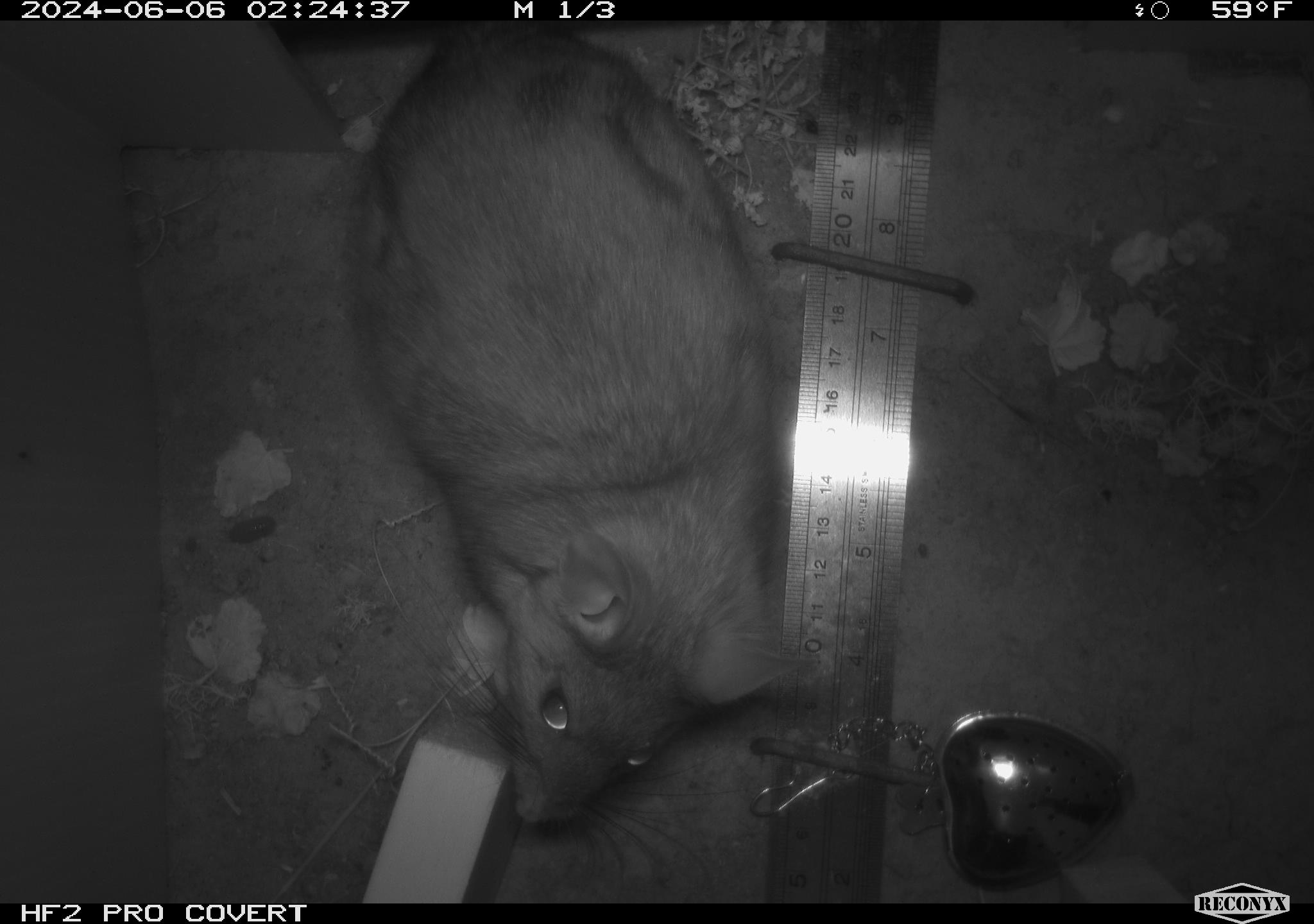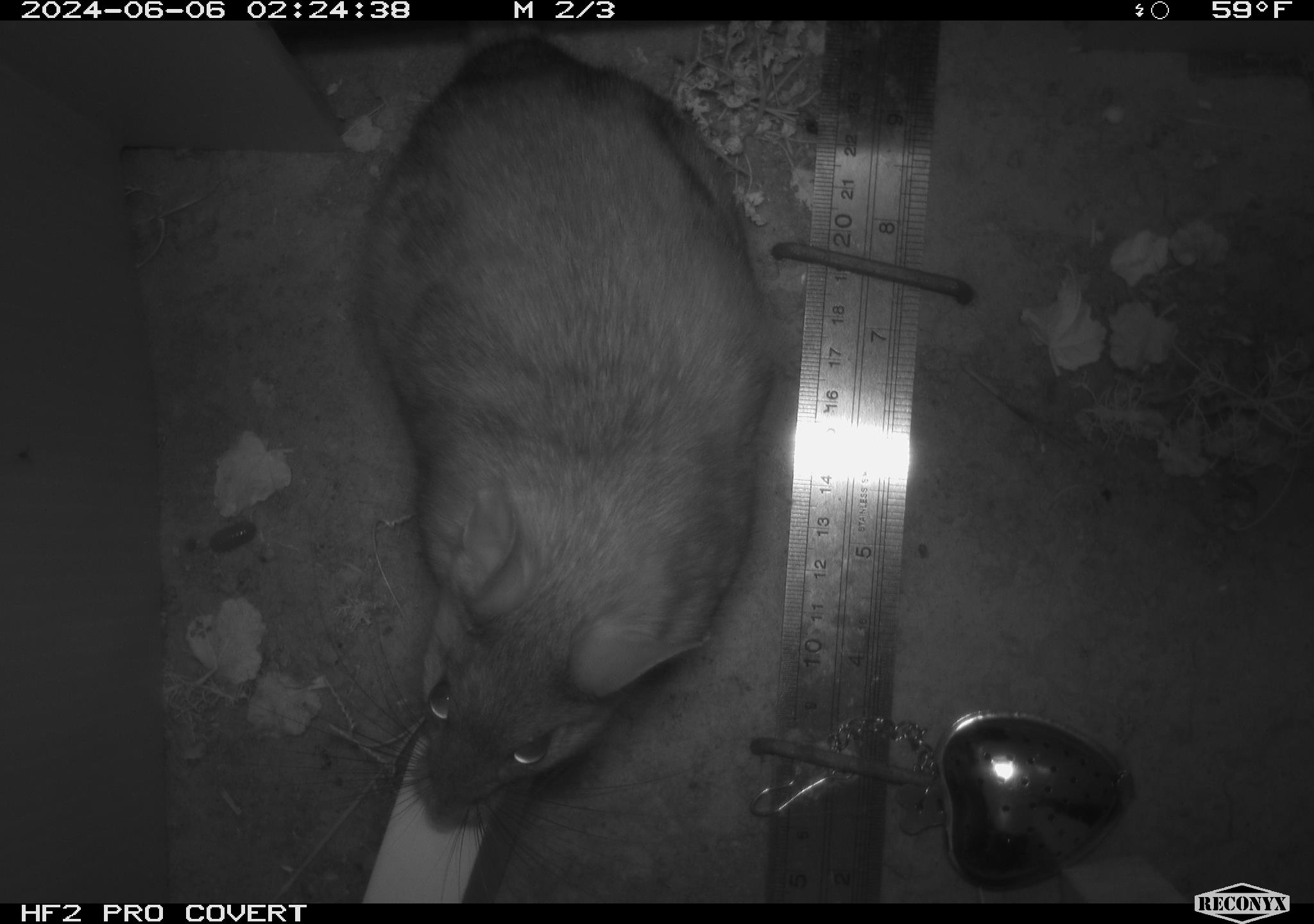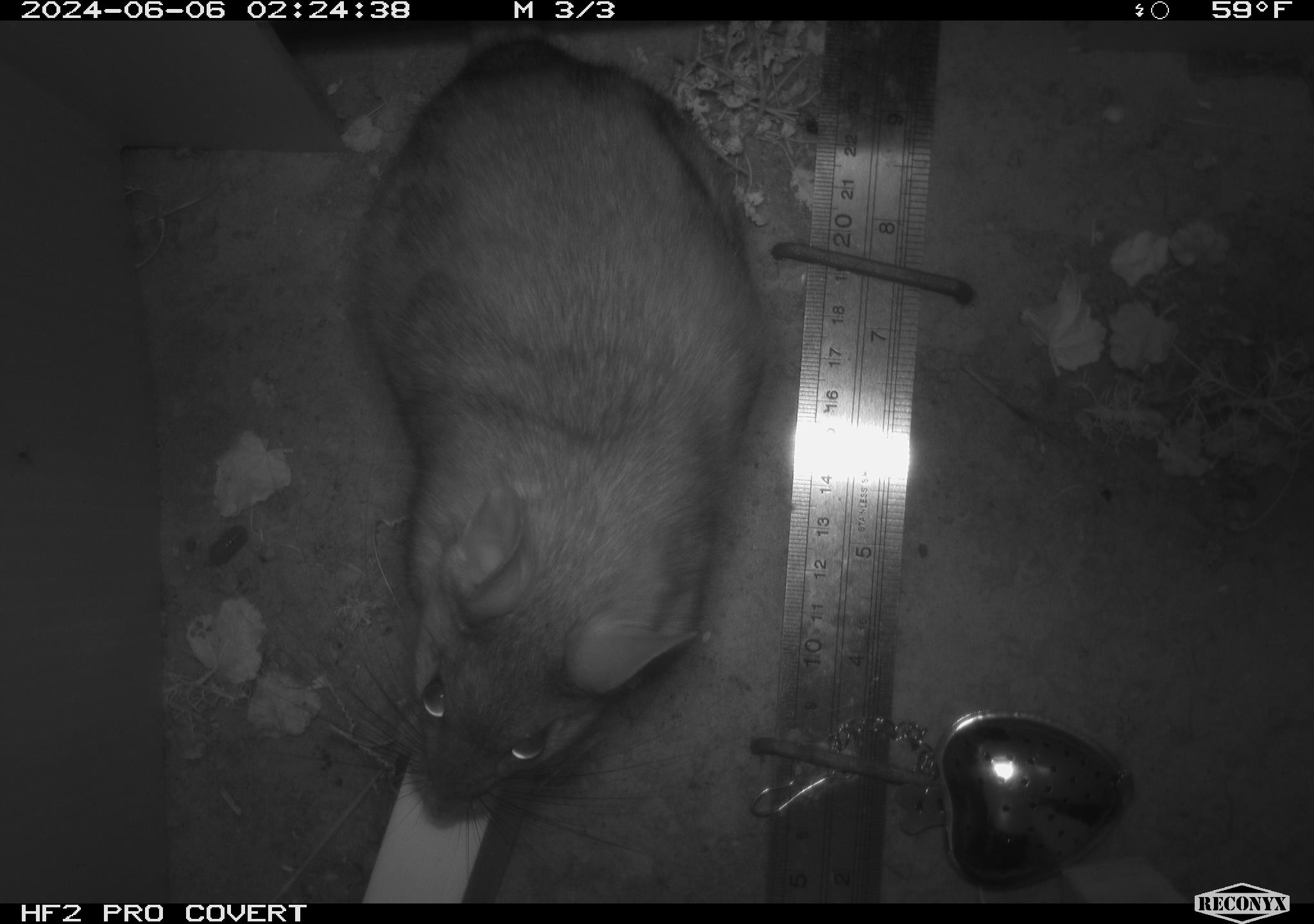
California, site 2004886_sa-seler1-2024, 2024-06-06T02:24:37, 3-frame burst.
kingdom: Animalia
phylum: Chordata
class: Mammalia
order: Rodentia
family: Cricetidae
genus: Neotoma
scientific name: Neotoma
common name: pack rat or woodrat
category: neotoma species